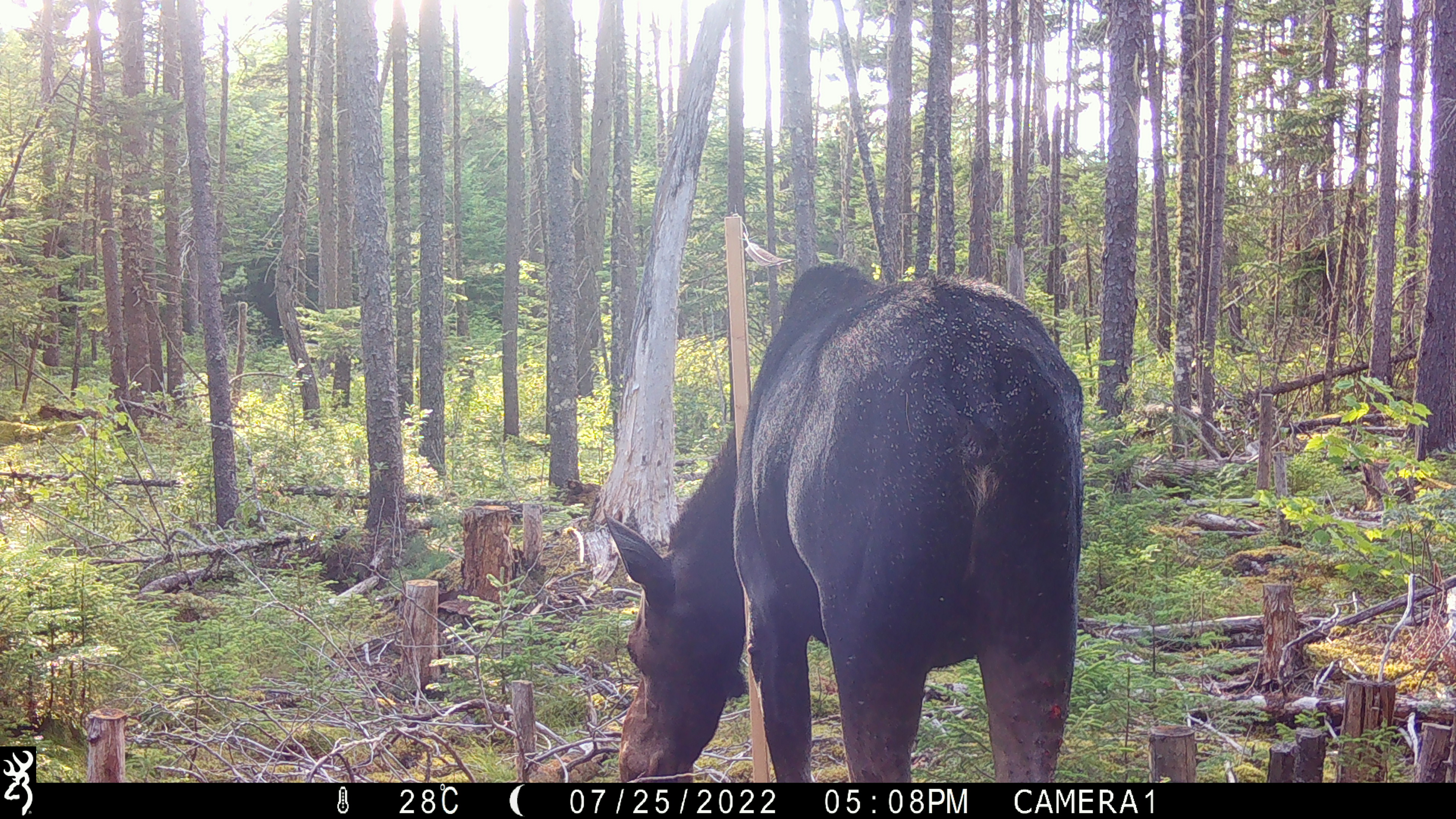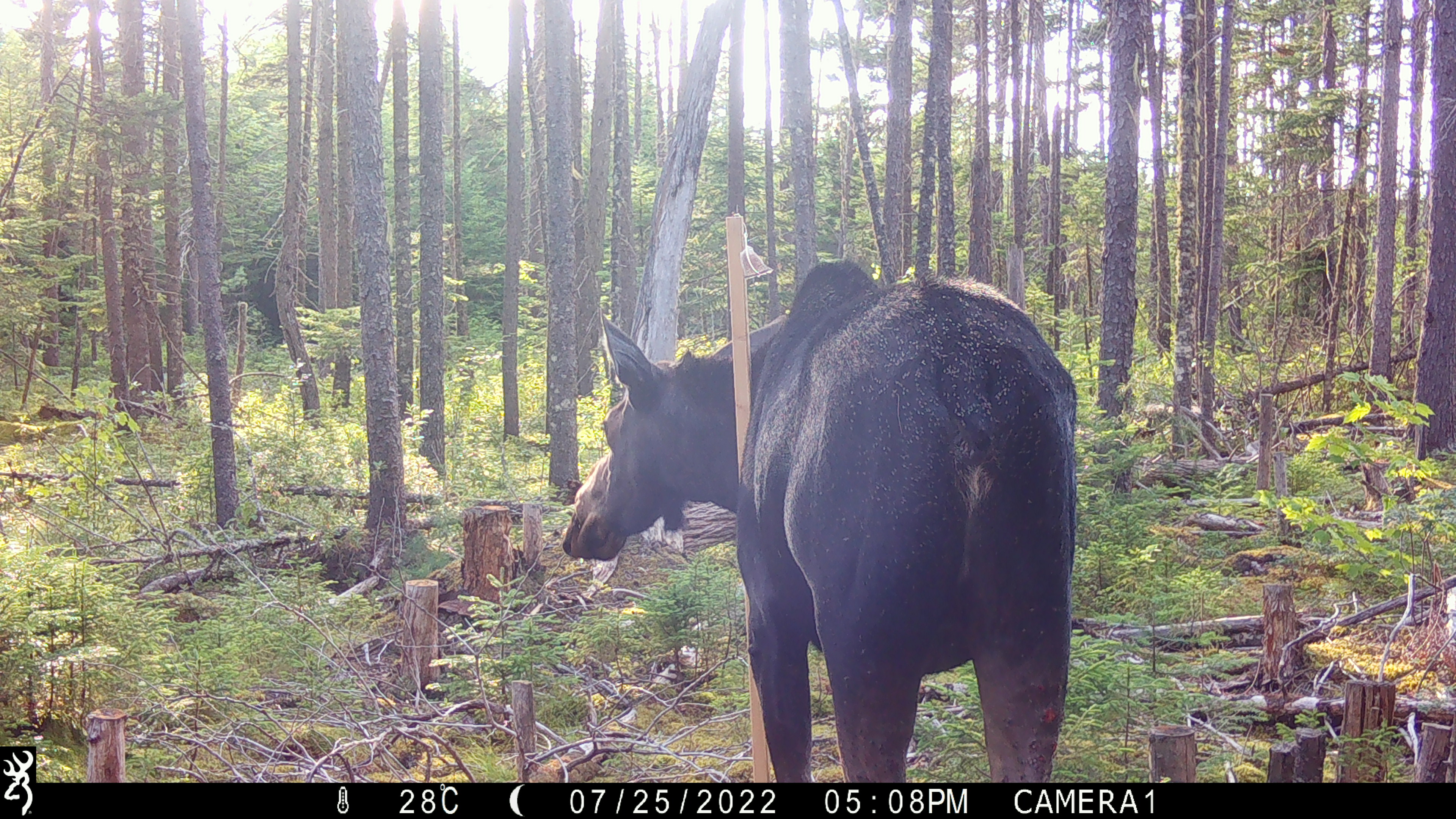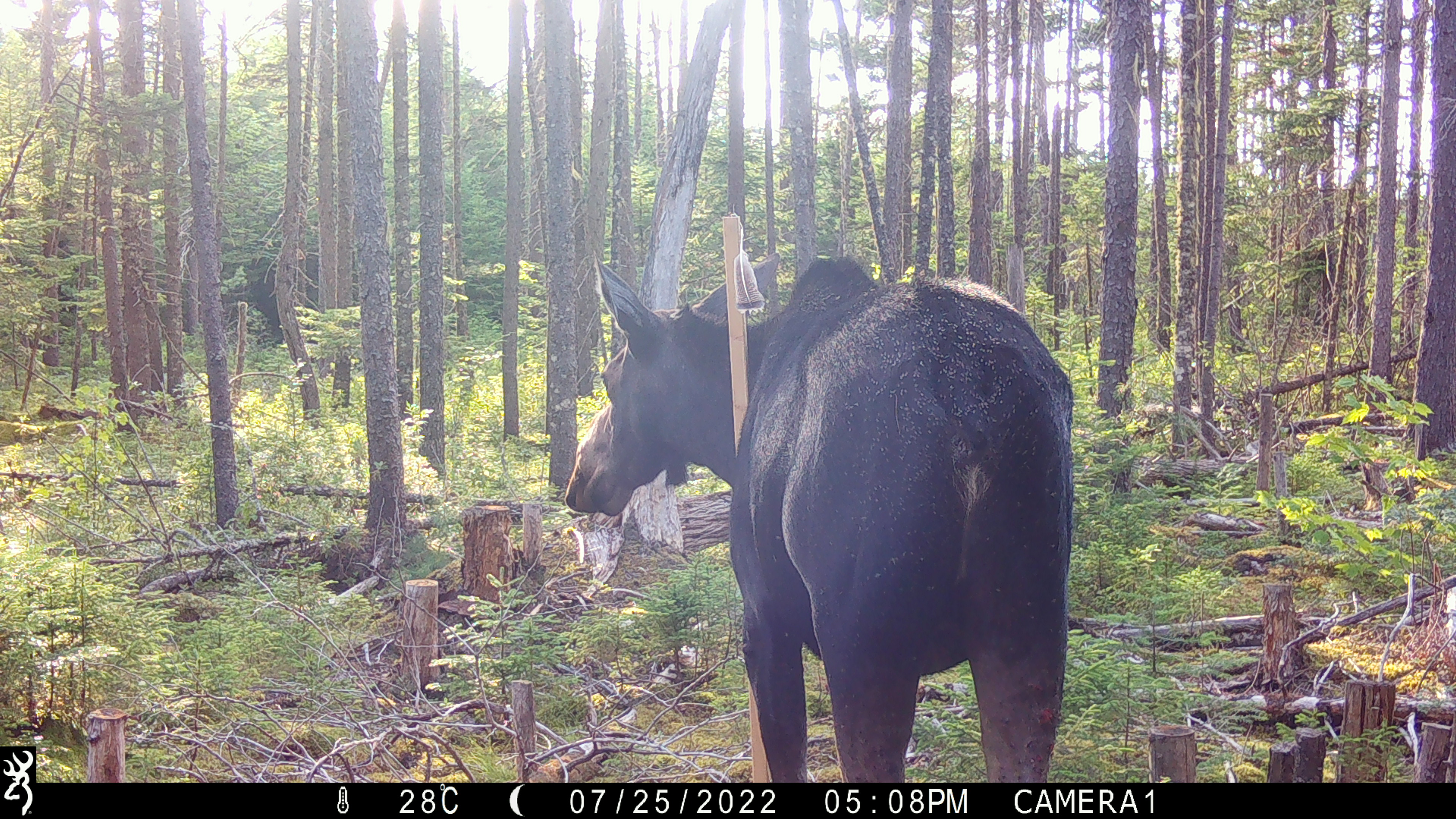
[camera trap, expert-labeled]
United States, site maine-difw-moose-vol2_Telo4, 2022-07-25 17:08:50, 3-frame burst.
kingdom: Animalia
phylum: Chordata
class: Mammalia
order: Artiodactyla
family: Cervidae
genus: Alces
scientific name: Alces alces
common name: moose